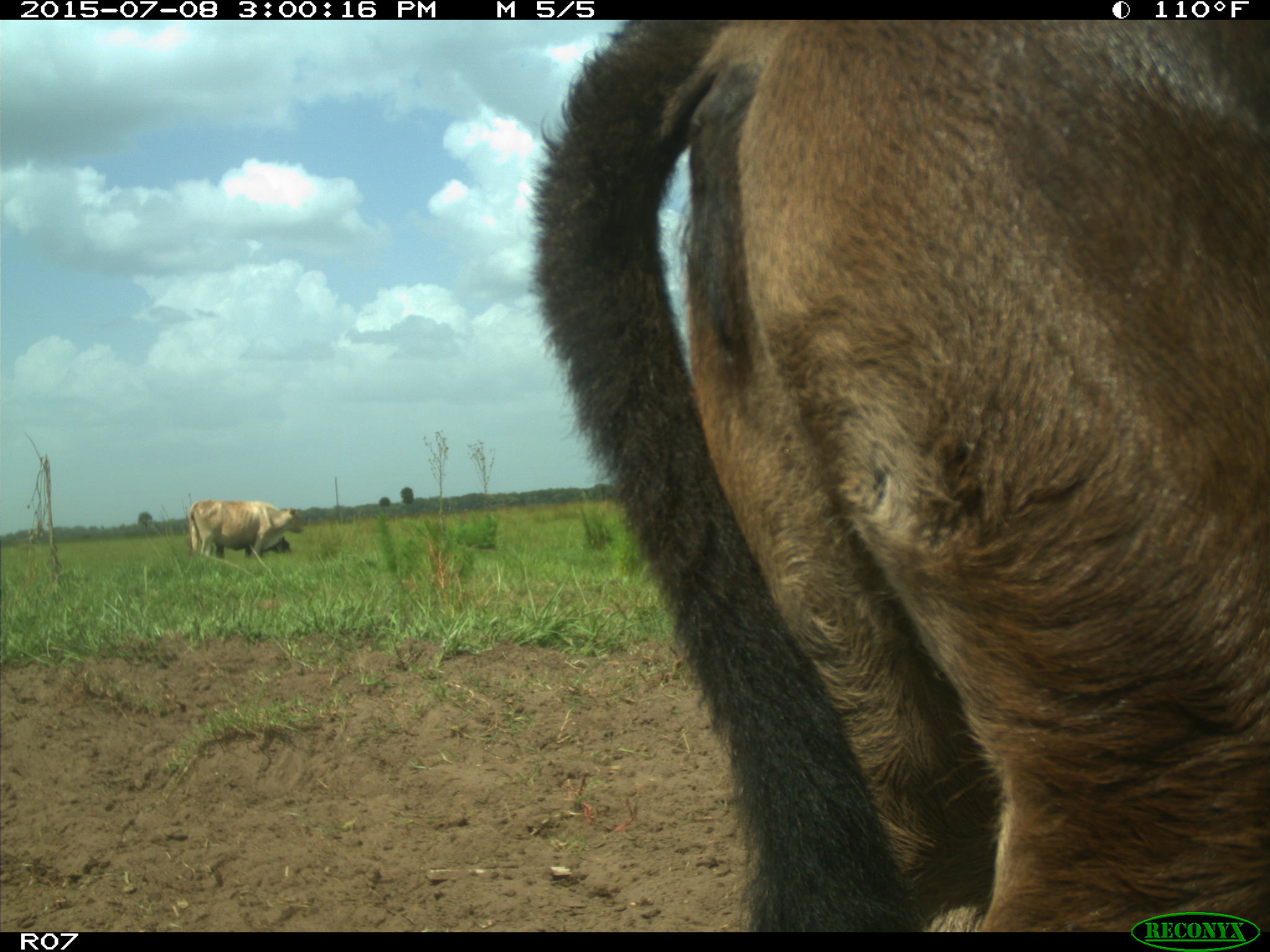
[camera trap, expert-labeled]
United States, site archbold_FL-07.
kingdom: Animalia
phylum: Chordata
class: Mammalia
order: Artiodactyla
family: Bovidae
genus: Bos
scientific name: Bos taurus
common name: domestic cow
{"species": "Bos taurus (domestic cow)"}